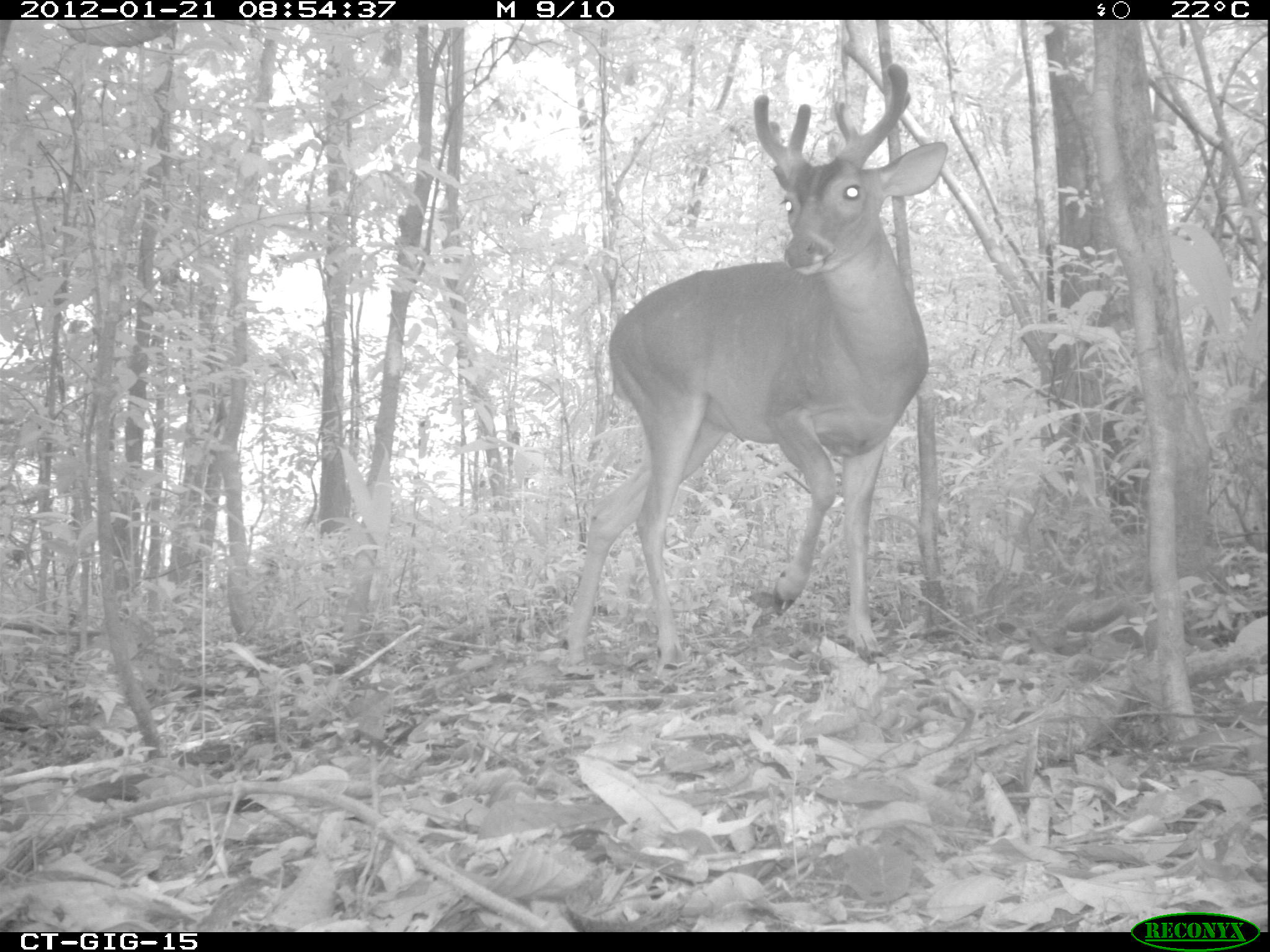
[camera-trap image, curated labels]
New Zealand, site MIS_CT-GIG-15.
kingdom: Animalia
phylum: Chordata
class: Mammalia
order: Artiodactyla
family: Cervidae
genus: Odocoileus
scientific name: Odocoileus virginianus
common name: white-tailed deer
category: white tailed deer